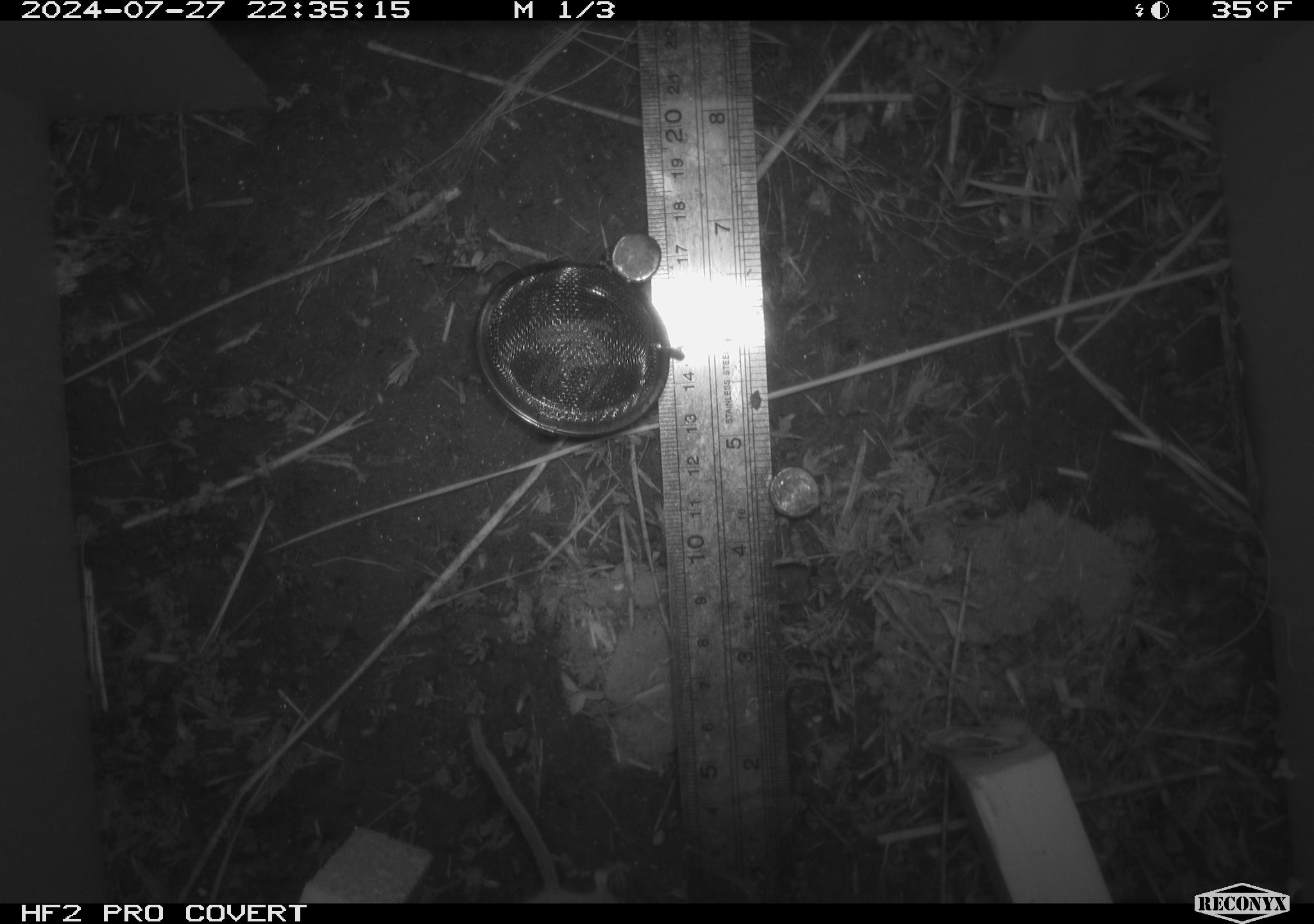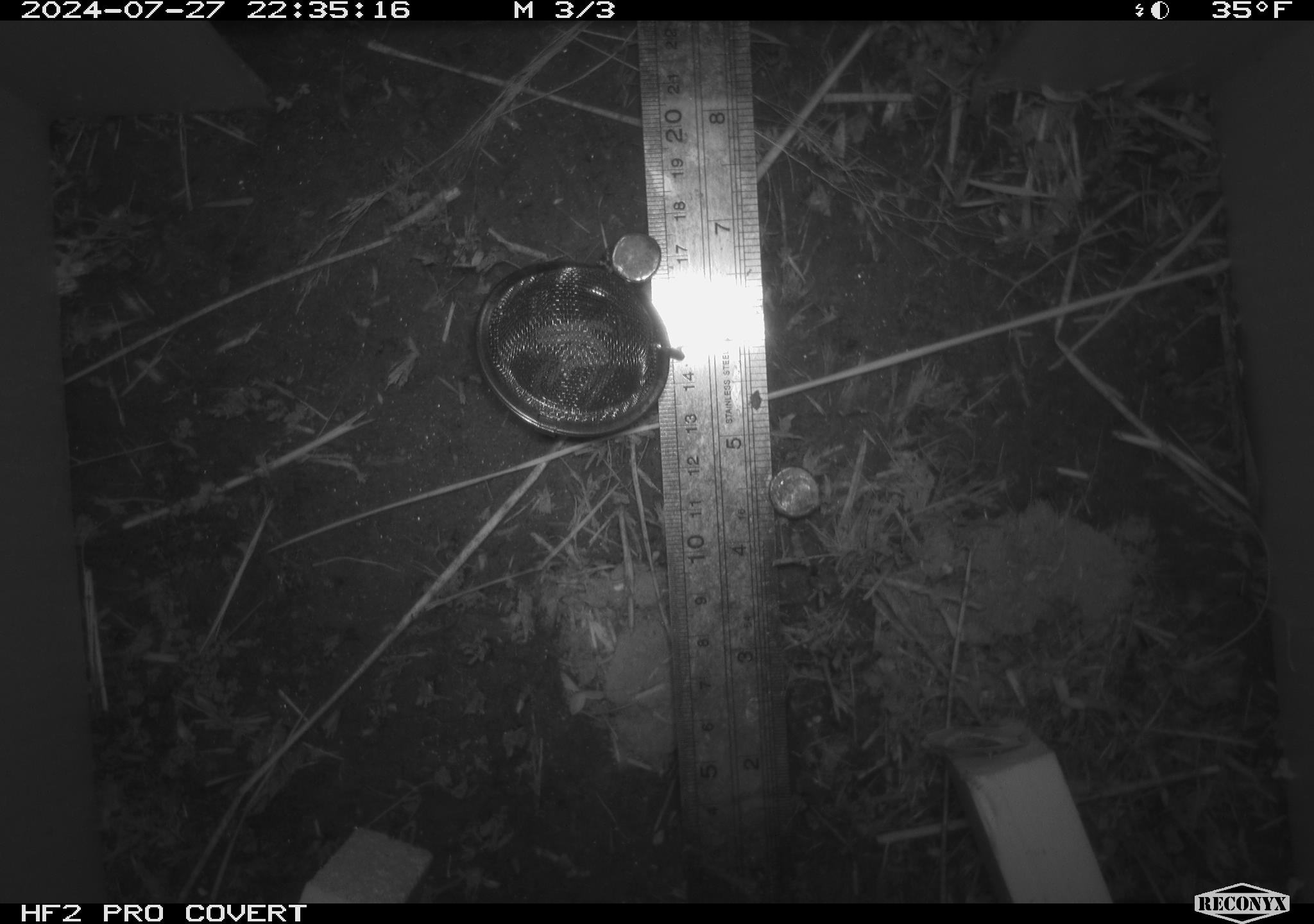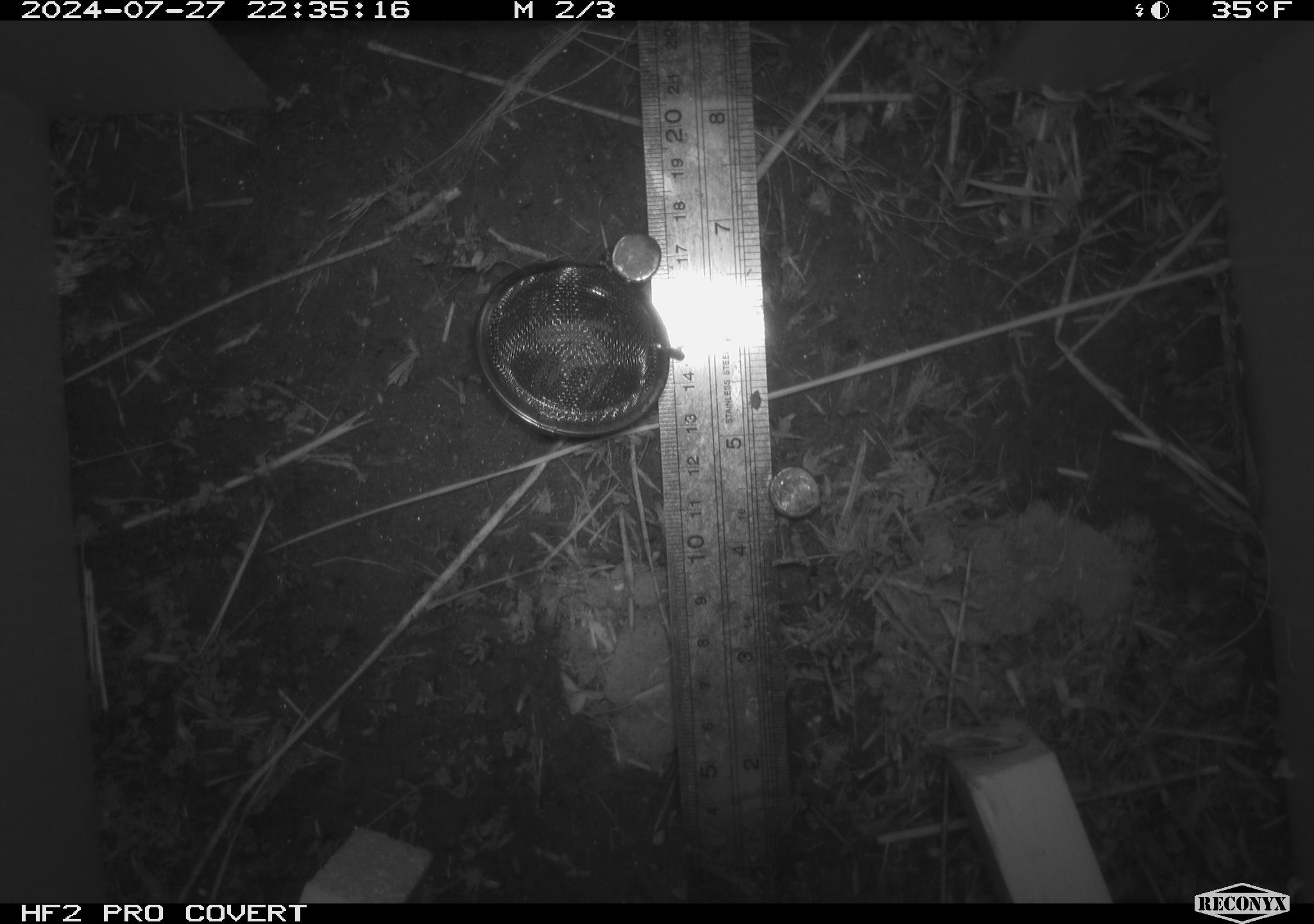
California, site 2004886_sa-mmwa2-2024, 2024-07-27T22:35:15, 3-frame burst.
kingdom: Animalia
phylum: Chordata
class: Mammalia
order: Rodentia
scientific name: Rodentia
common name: mouse species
Mouse species (Rodentia).